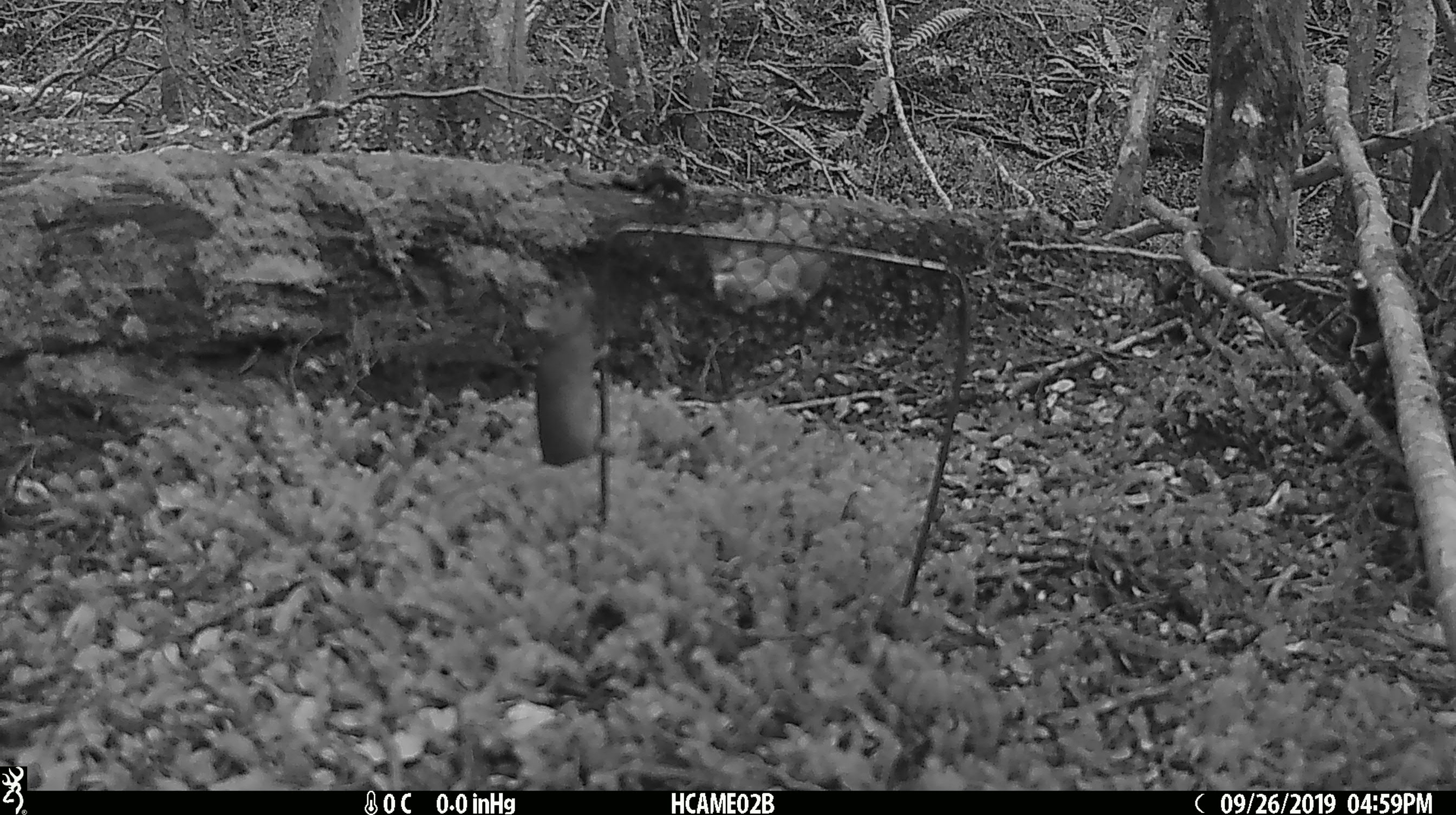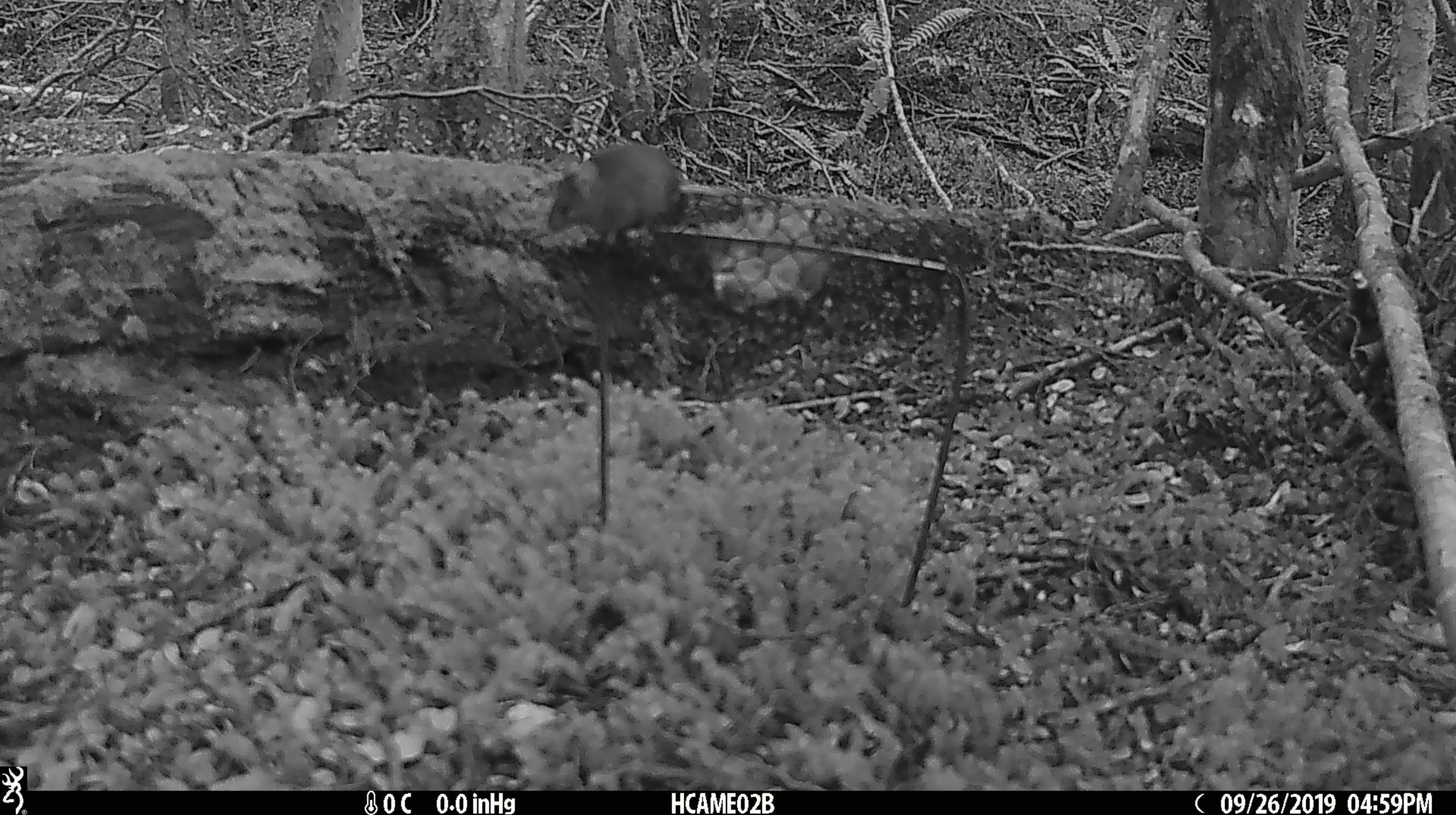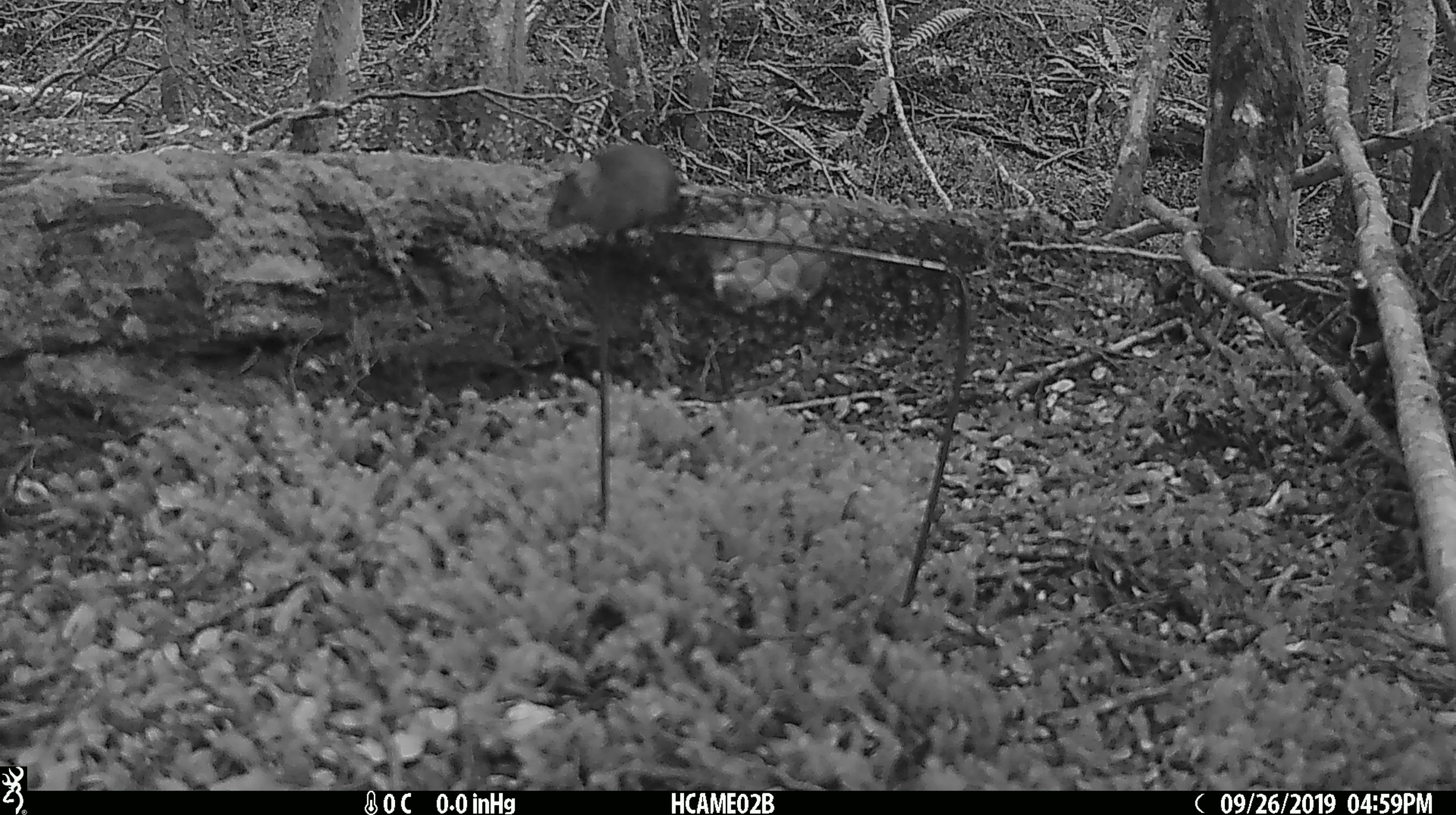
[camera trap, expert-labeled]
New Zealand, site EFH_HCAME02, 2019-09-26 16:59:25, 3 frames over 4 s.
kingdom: Animalia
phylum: Chordata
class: Mammalia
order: Rodentia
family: Muridae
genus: Mus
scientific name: Mus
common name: mouse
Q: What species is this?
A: Mouse (Mus).